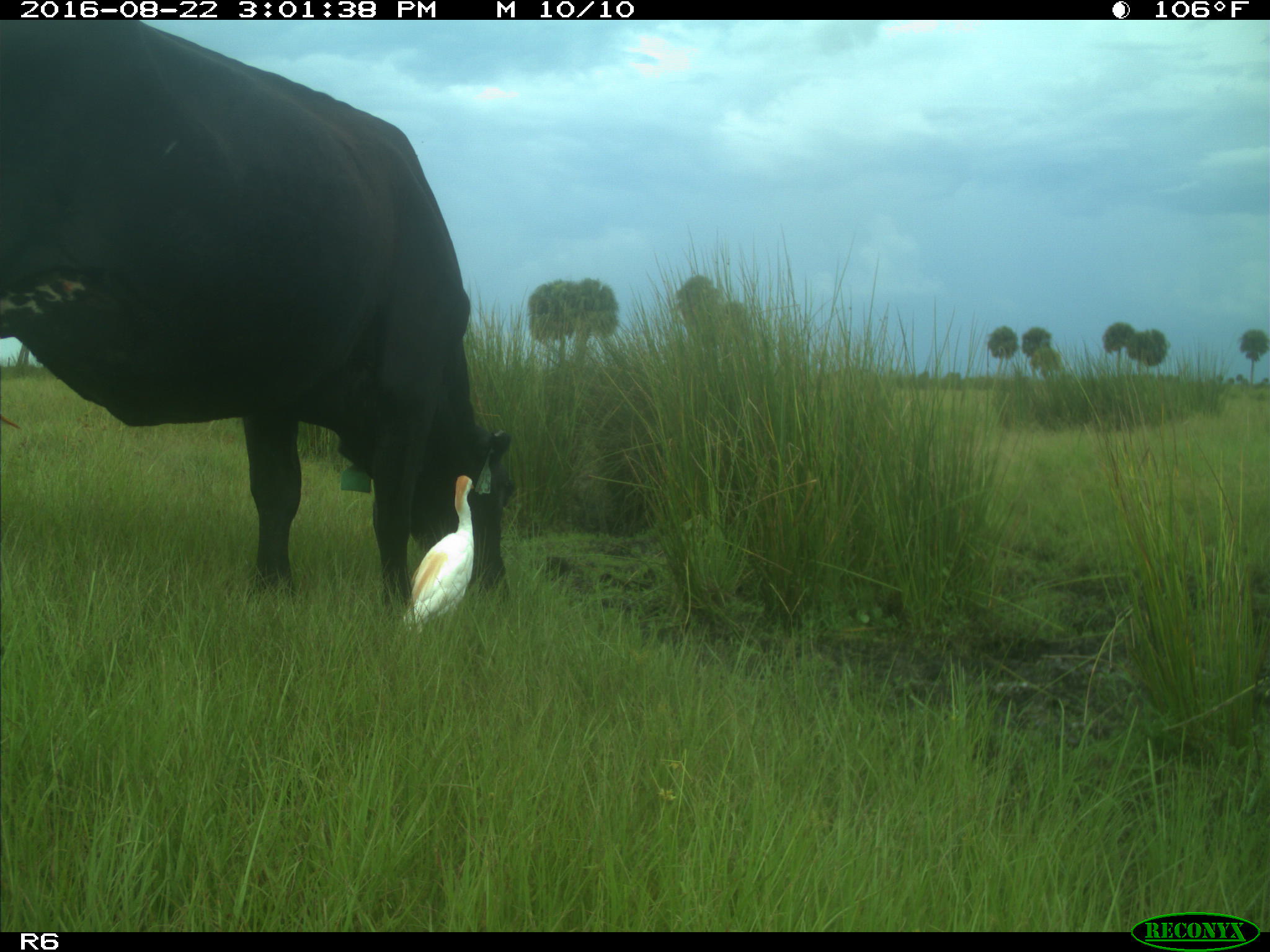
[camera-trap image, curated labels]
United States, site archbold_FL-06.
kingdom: Animalia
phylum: Chordata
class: Mammalia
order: Artiodactyla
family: Bovidae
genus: Bos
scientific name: Bos taurus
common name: domestic cow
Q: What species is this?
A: Bos taurus (domestic cow).